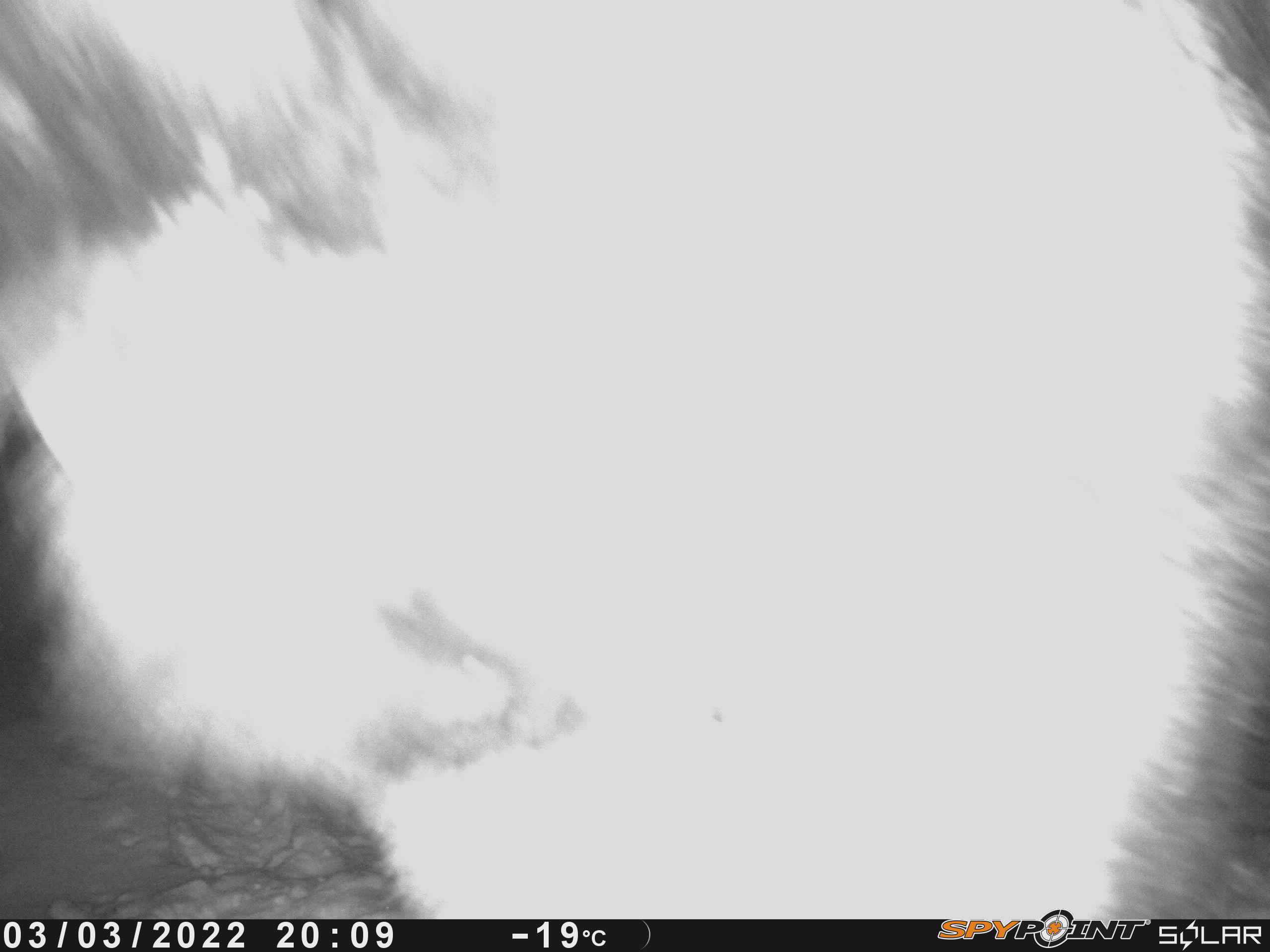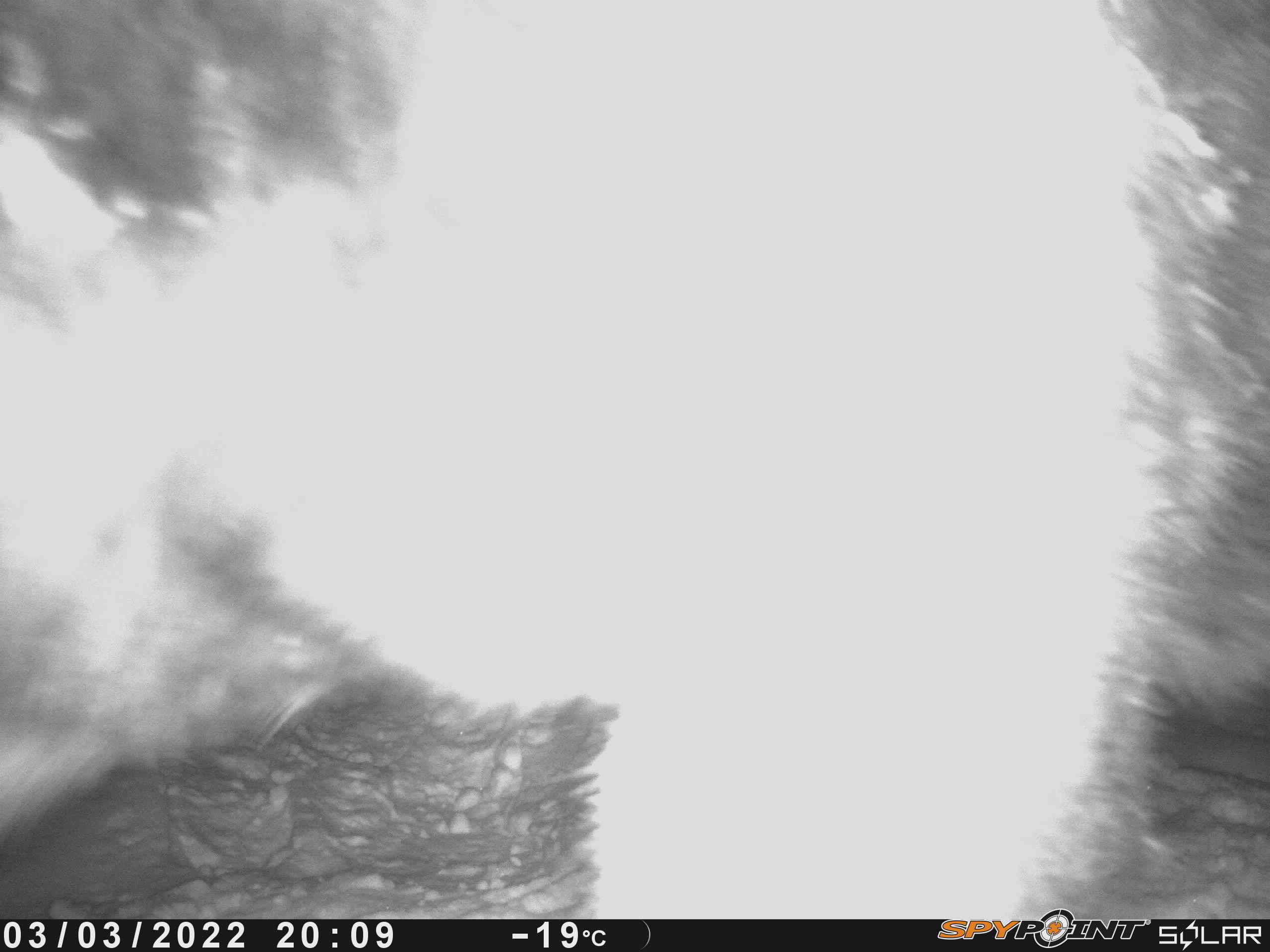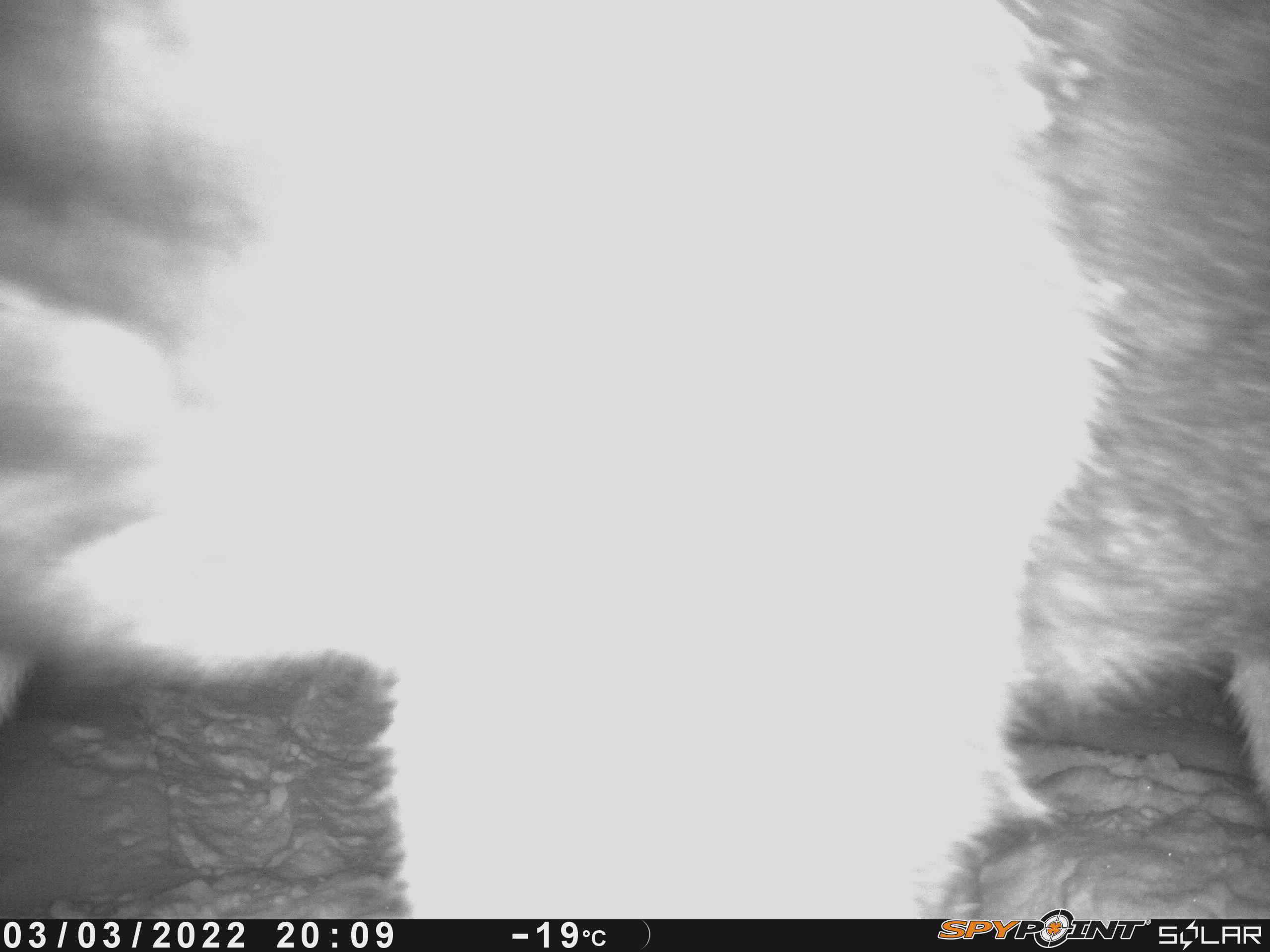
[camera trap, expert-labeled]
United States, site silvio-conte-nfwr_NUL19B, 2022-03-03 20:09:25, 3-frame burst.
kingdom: Animalia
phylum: Chordata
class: Mammalia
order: Artiodactyla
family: Cervidae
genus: Alces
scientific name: Alces alces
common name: moose